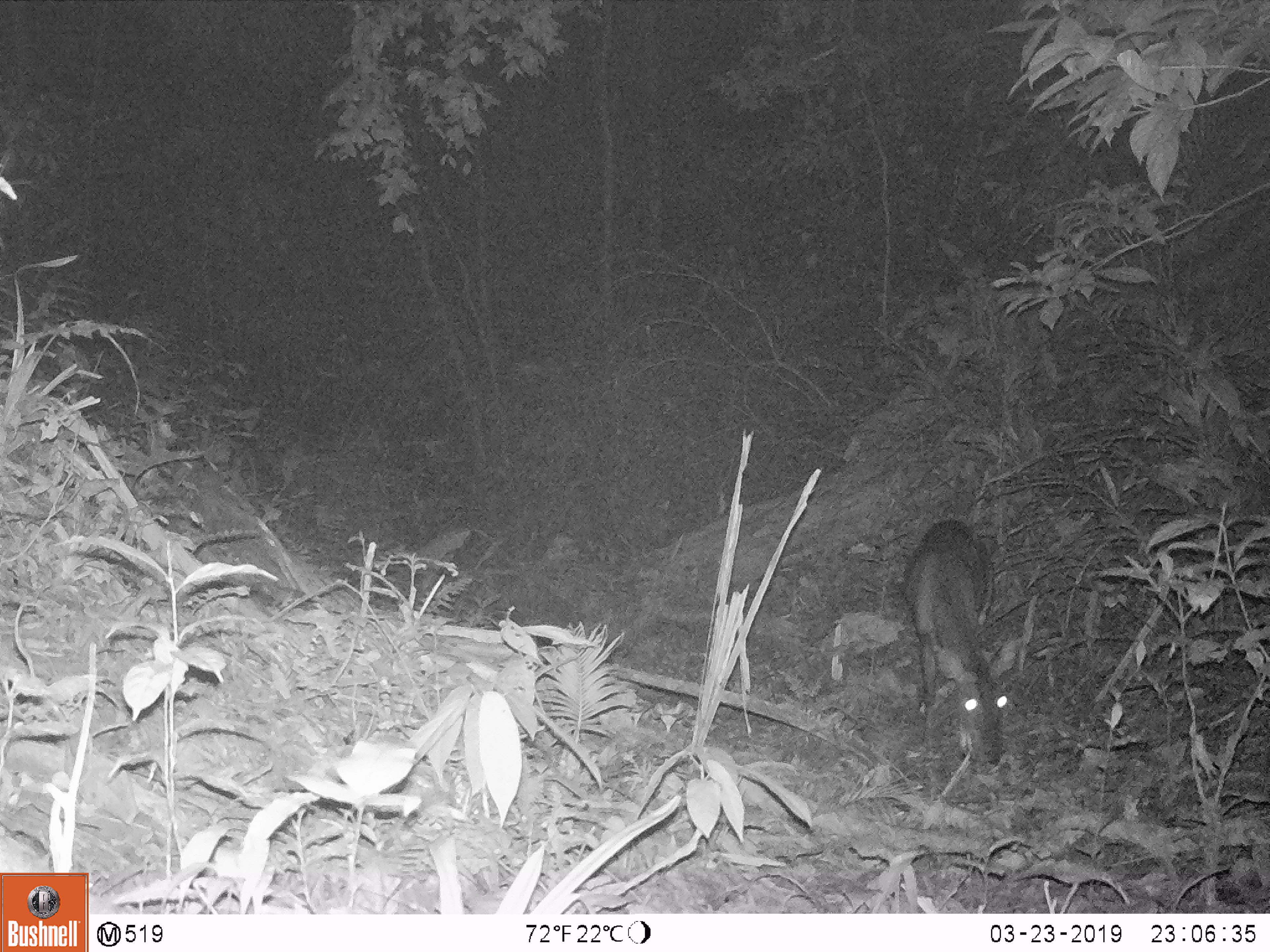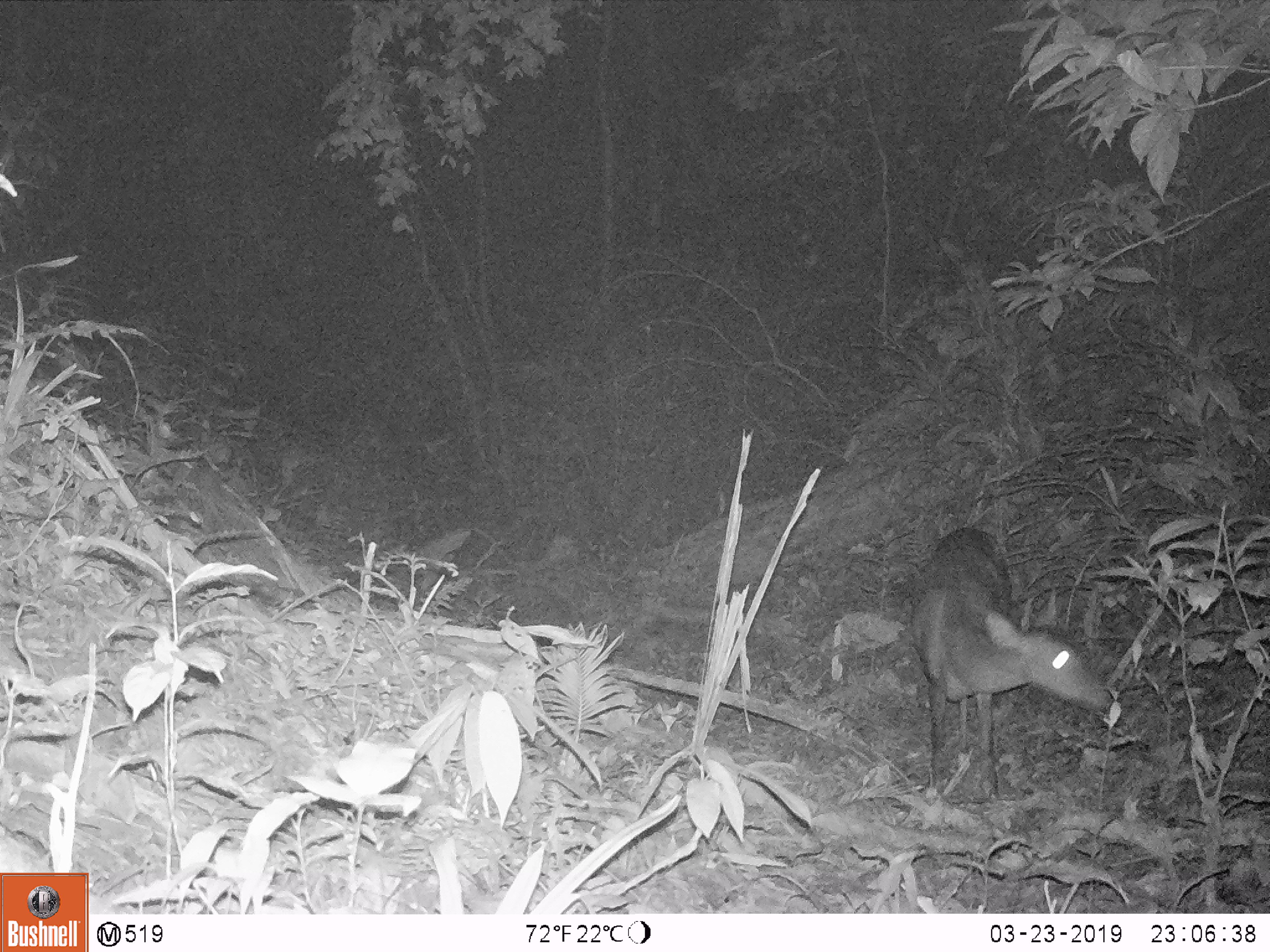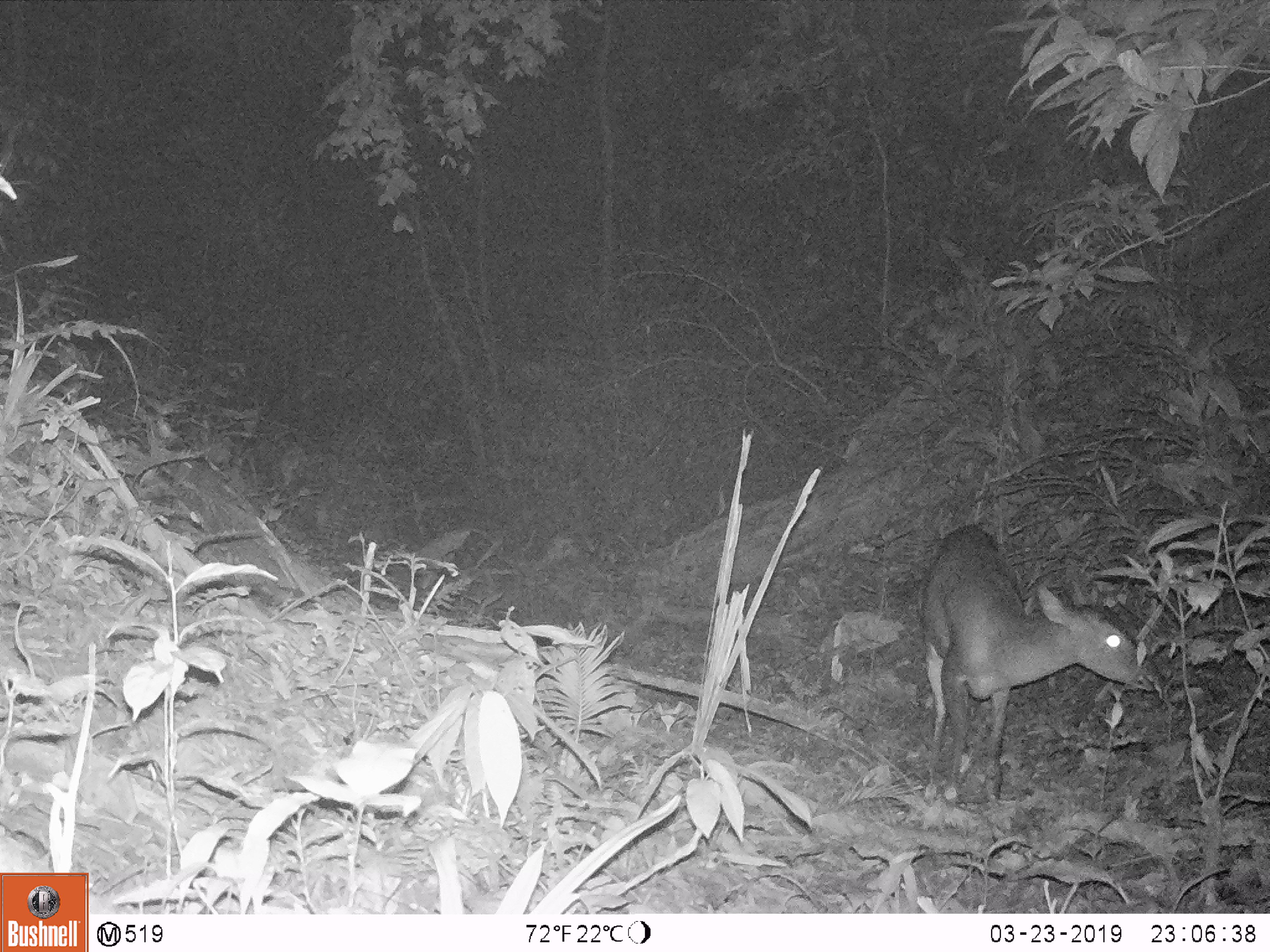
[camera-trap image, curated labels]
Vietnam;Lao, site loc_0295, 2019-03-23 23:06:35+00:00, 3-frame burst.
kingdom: Animalia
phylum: Chordata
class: Mammalia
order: Artiodactyla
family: Cervidae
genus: Muntiacus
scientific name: Muntiacus vuquangensis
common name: large-antlered muntjac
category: large antlered muntjac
Large antlered muntjac (large-antlered muntjac) (Muntiacus vuquangensis). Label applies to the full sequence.